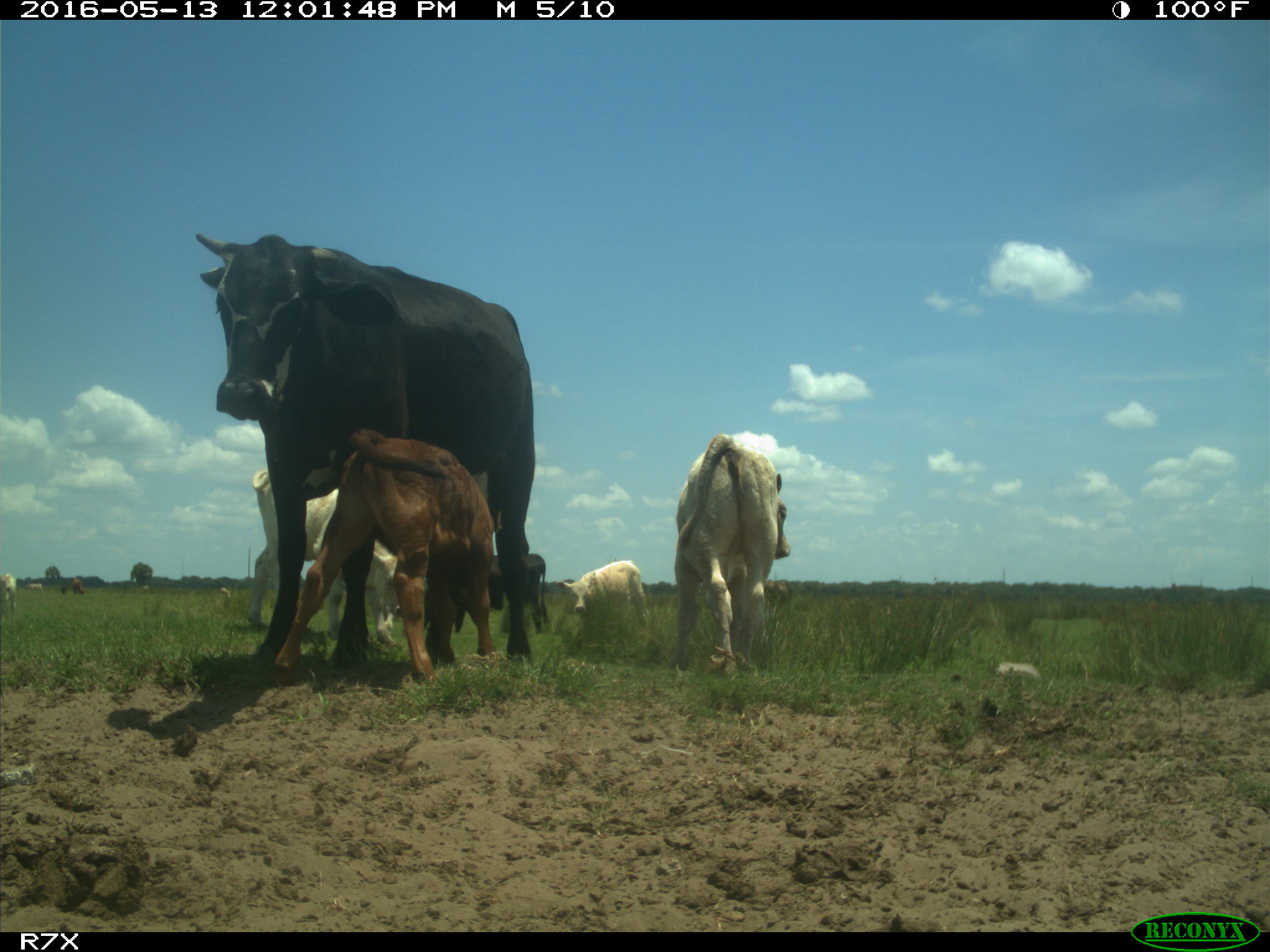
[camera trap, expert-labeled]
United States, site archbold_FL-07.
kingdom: Animalia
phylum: Chordata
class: Mammalia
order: Artiodactyla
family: Bovidae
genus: Bos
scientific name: Bos taurus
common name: domestic cow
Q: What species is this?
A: Bos taurus (domestic cow).